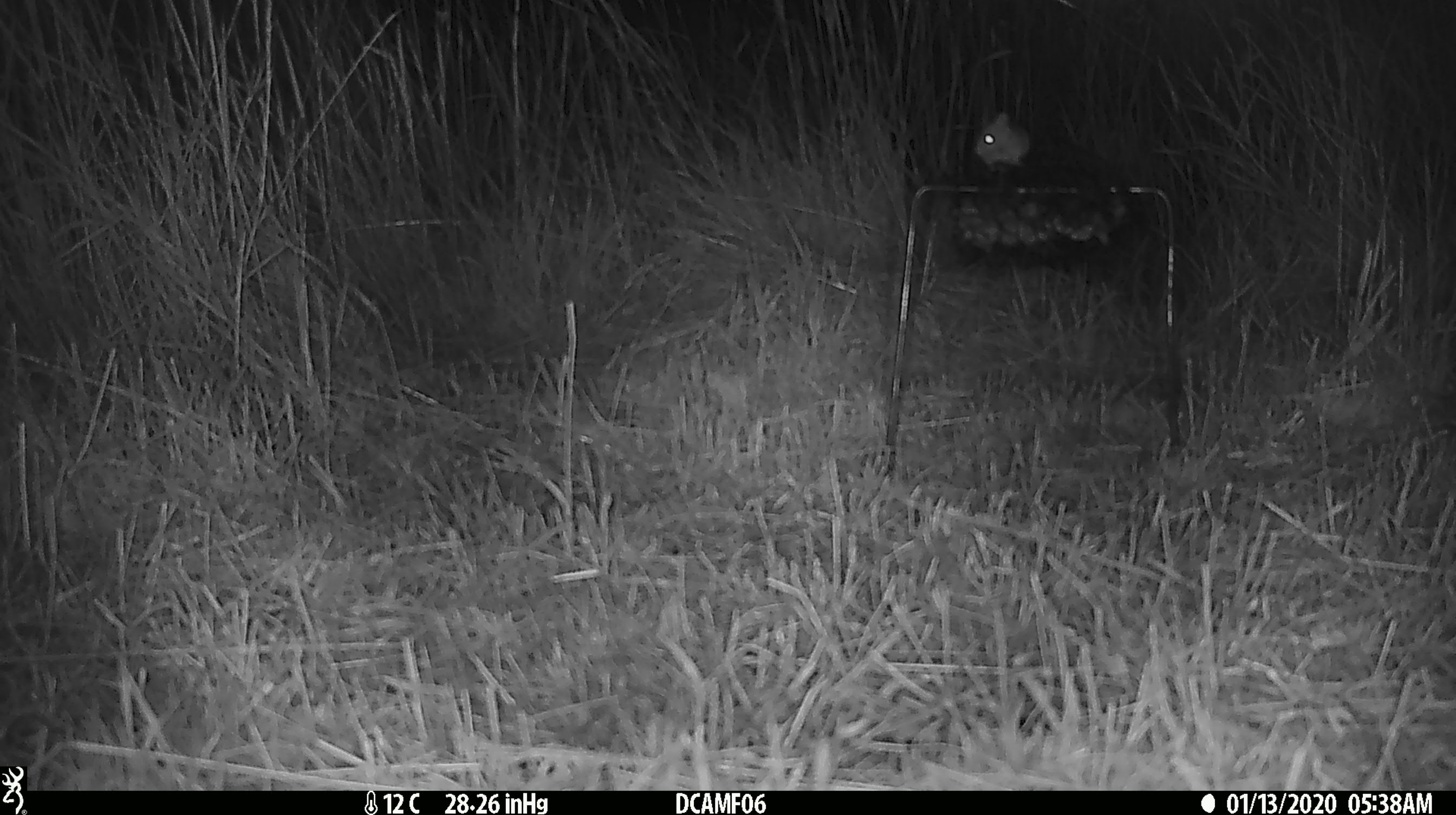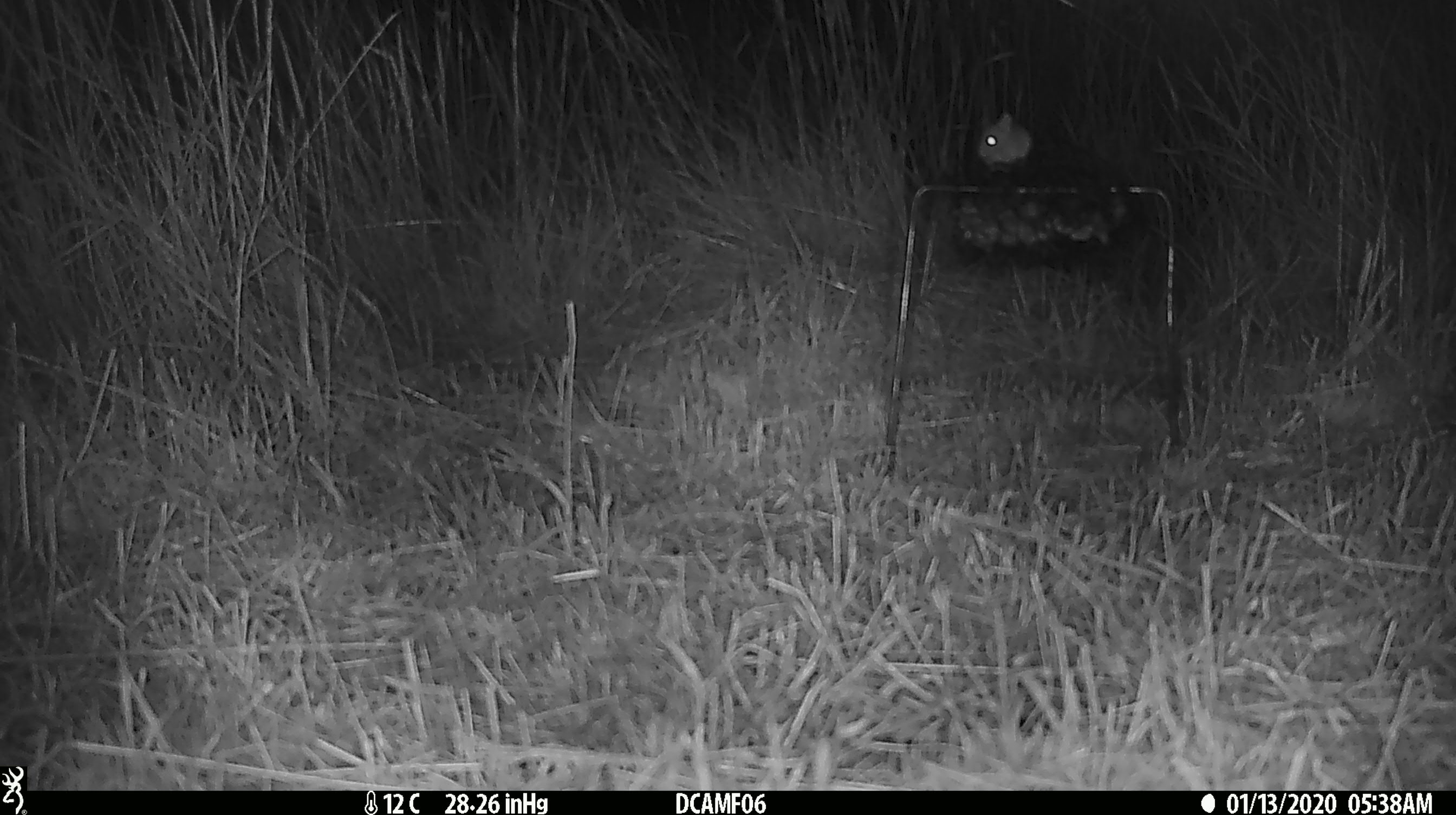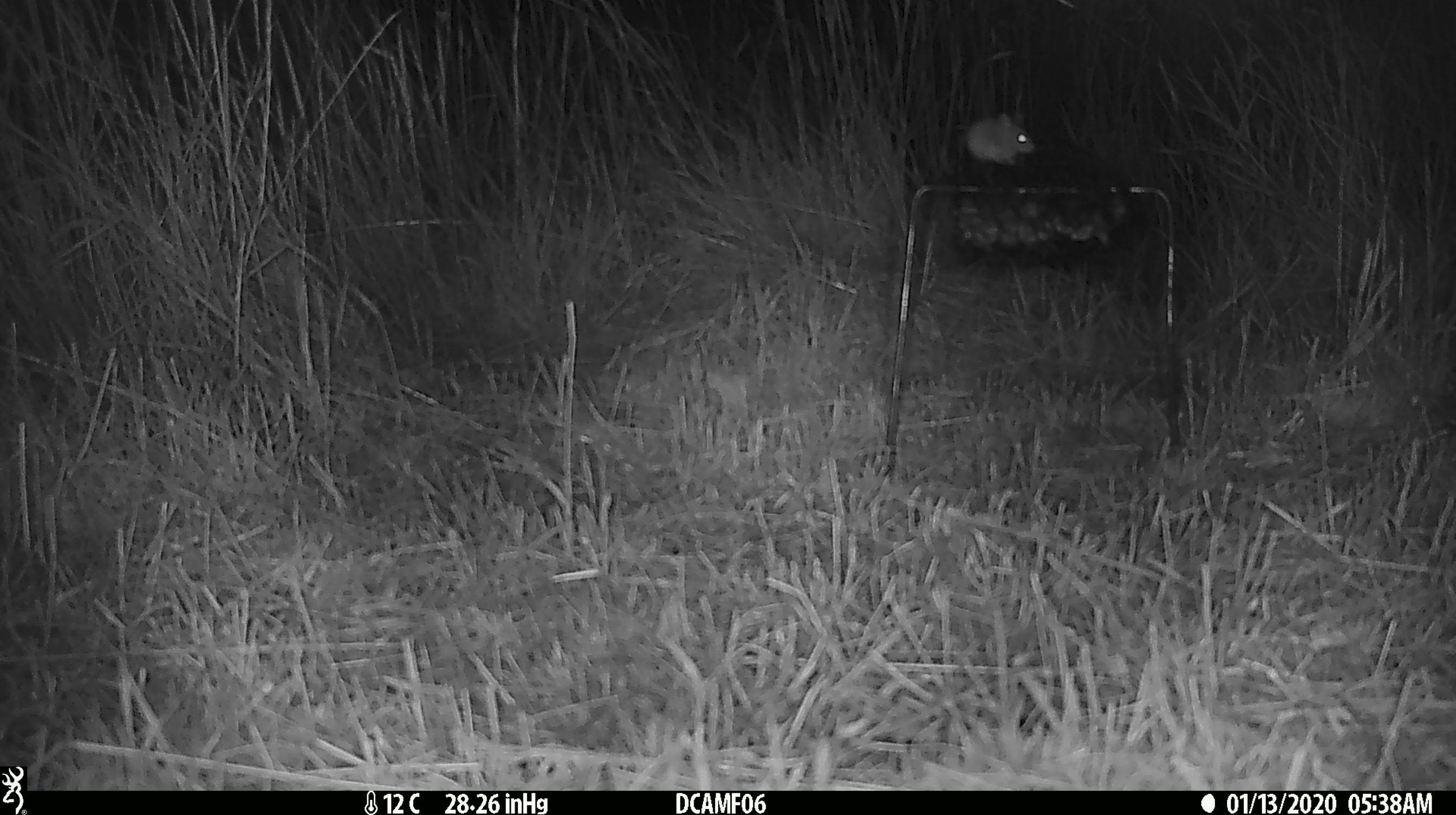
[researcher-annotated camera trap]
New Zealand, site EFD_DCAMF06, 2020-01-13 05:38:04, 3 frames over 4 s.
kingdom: Animalia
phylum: Chordata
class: Mammalia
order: Rodentia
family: Muridae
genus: Mus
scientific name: Mus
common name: mouse